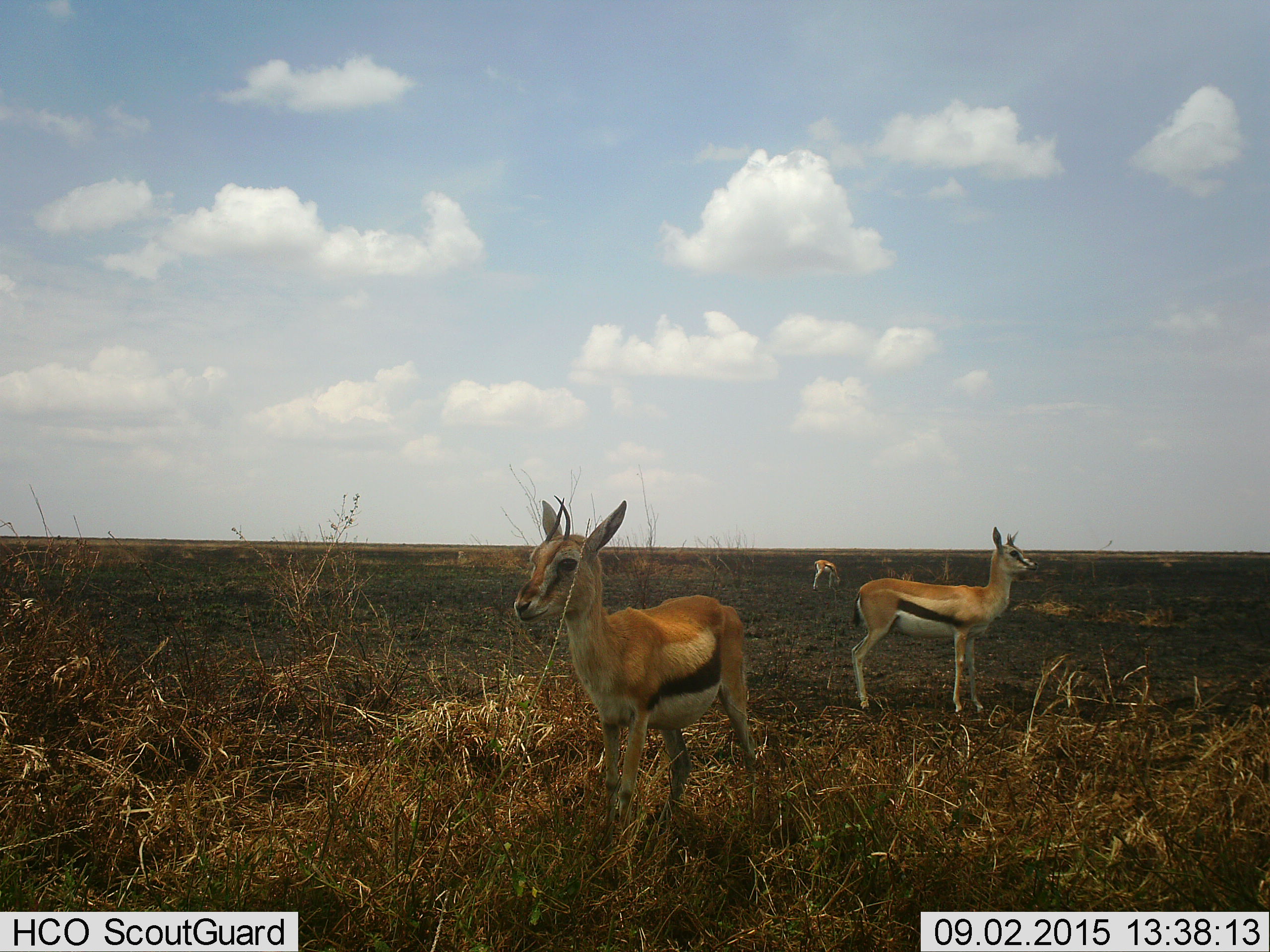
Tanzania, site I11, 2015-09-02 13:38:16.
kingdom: Animalia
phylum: Chordata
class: Mammalia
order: Artiodactyla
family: Bovidae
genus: Eudorcas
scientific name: Eudorcas thomsonii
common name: thomson's gazelle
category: gazellethomsons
Gazellethomsons (thomson's gazelle) (Eudorcas thomsonii), count 3. Behavior (volunteer vote fractions): standing 100%, resting 0%, moving 0%, interacting 0%. Young present (vote fraction): 30%. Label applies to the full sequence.